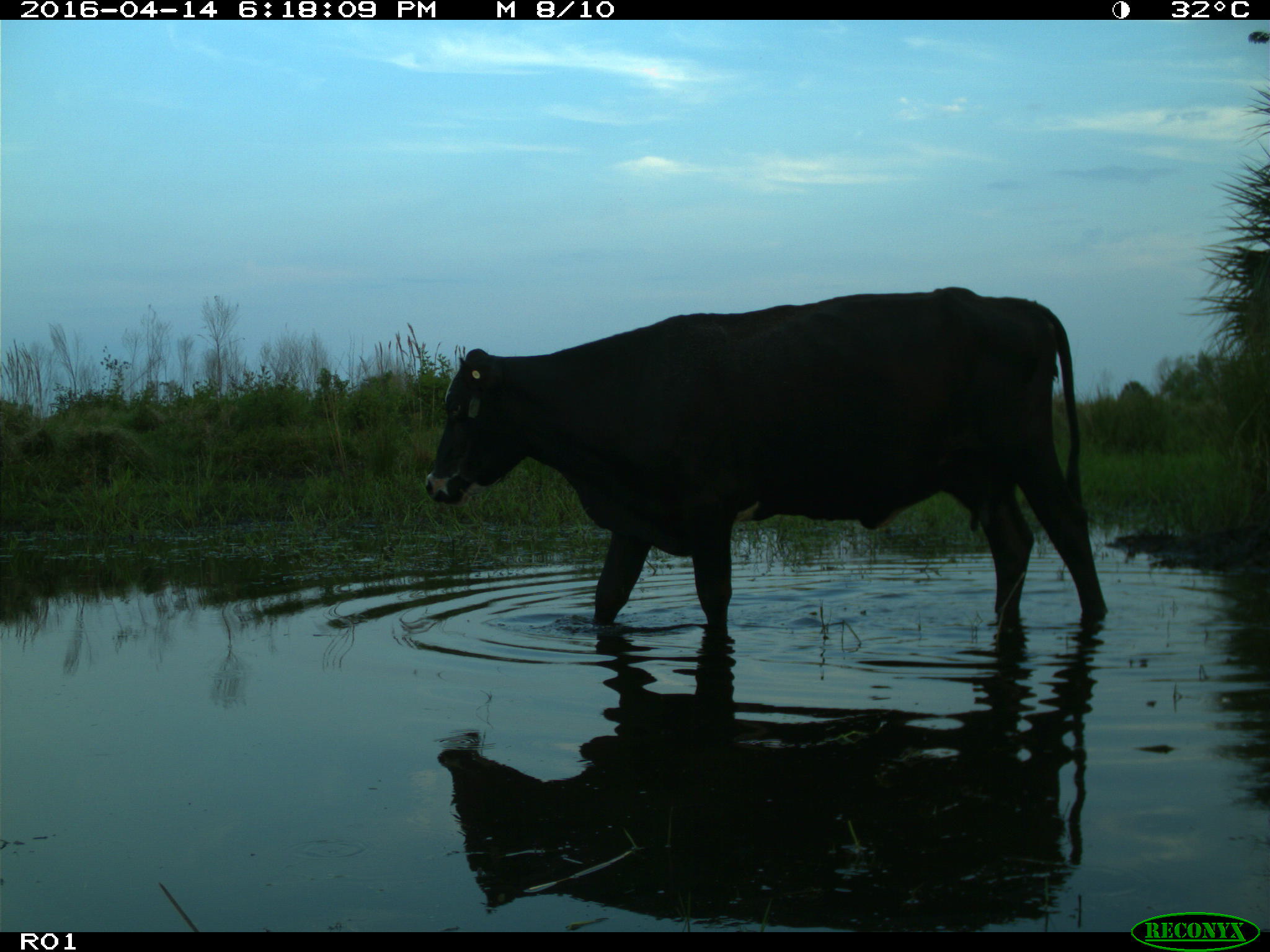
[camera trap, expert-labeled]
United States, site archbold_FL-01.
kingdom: Animalia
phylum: Chordata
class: Mammalia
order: Artiodactyla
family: Bovidae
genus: Bos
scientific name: Bos taurus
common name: domestic cow